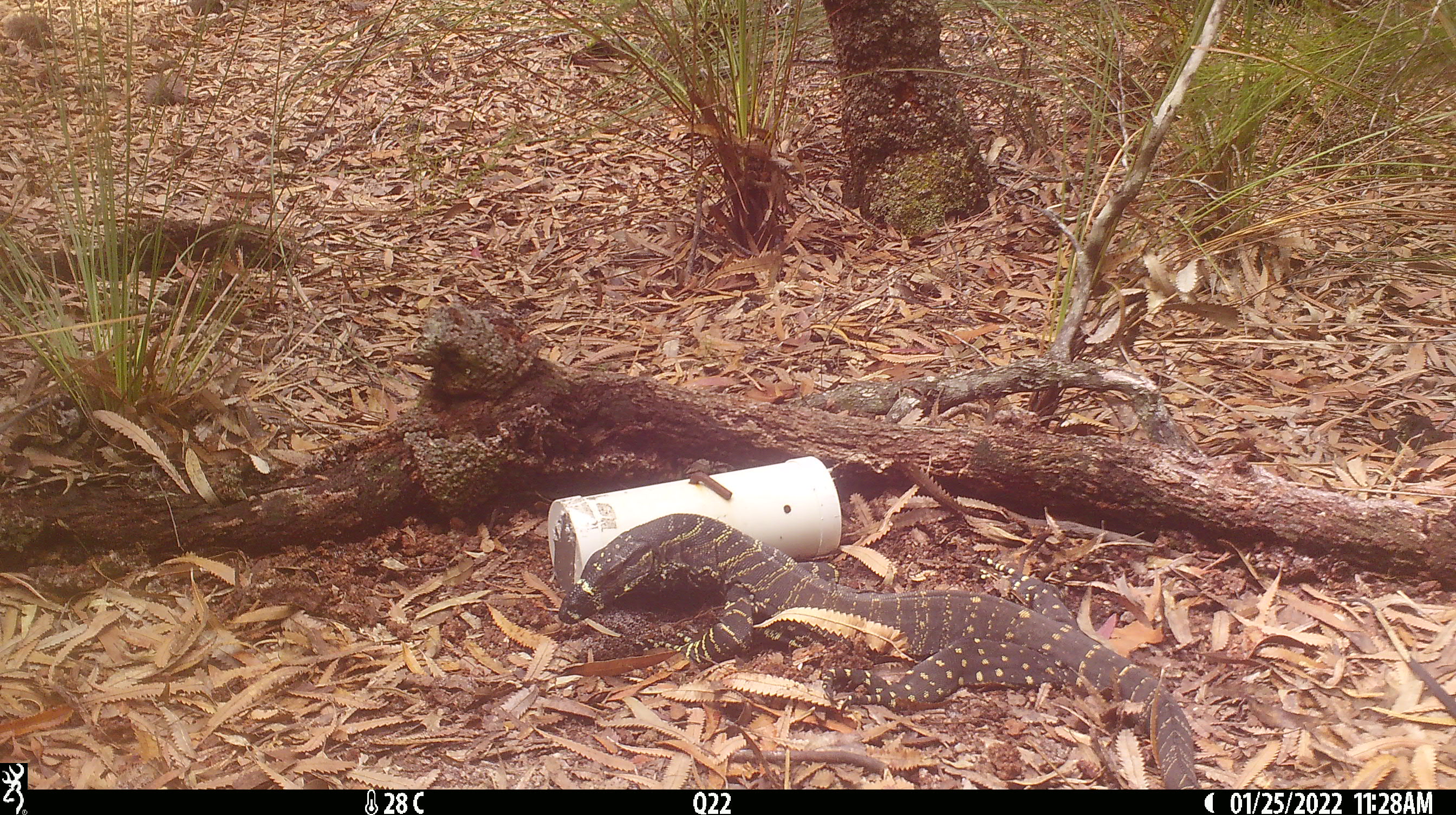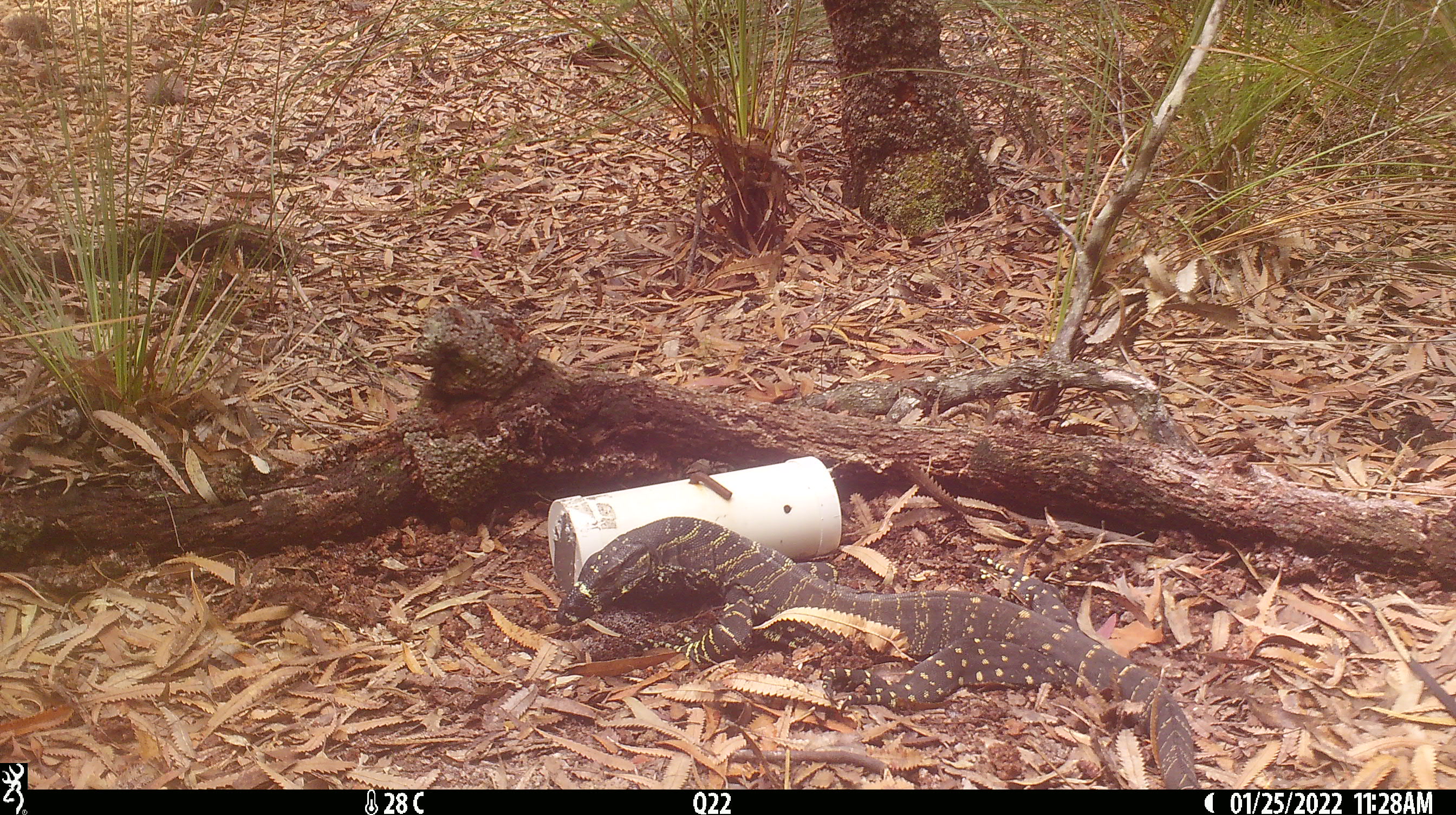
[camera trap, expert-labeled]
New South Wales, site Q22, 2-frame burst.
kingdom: Animalia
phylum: Chordata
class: Reptilia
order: Squamata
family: Varanidae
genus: Varanus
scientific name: Varanus varius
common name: lace monitor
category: goanna